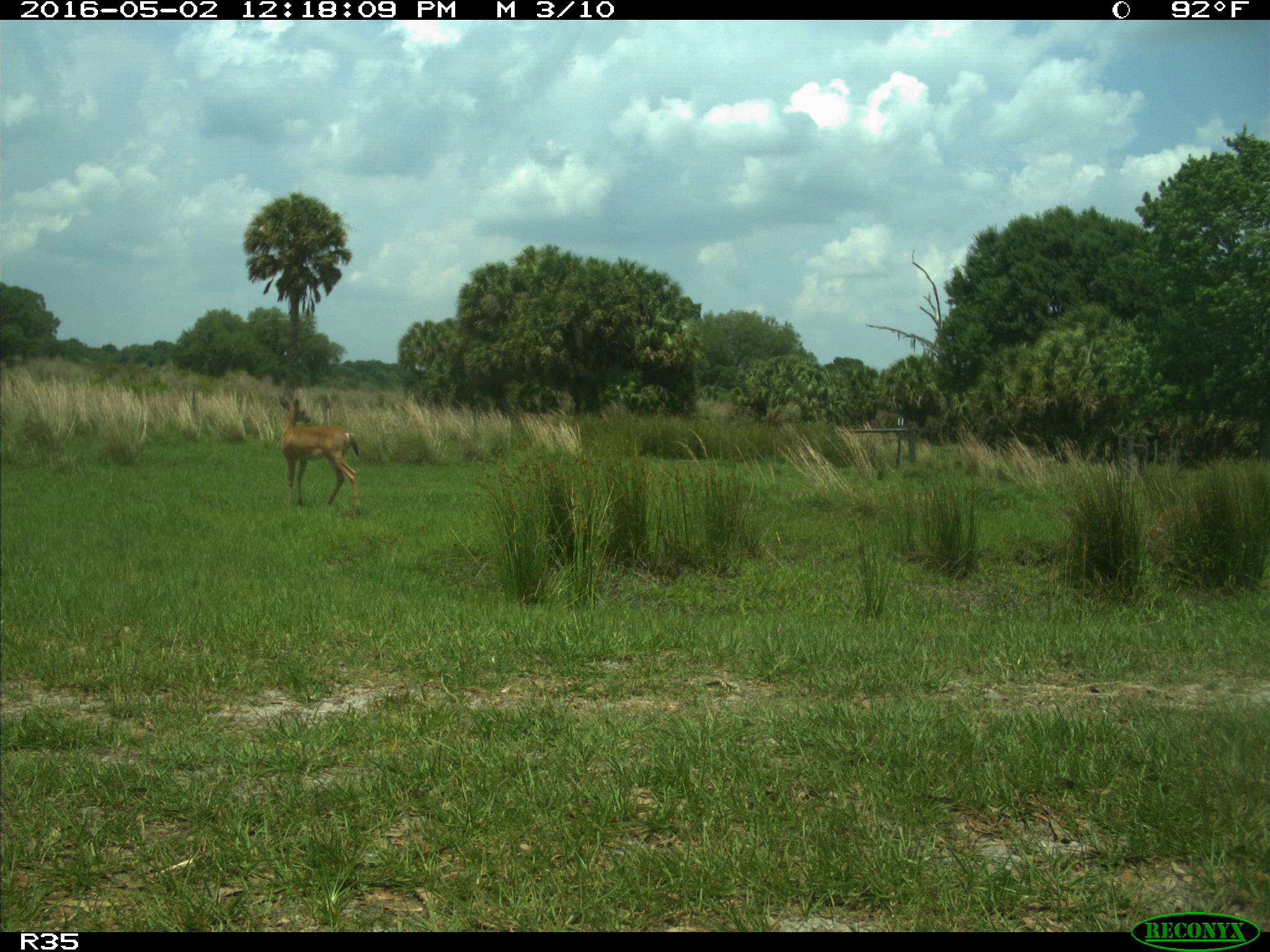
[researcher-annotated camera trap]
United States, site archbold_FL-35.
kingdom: Animalia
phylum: Chordata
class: Mammalia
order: Artiodactyla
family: Cervidae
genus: Odocoileus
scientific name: Odocoileus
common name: deer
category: unidentified deer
Unidentified deer (deer) (Odocoileus).